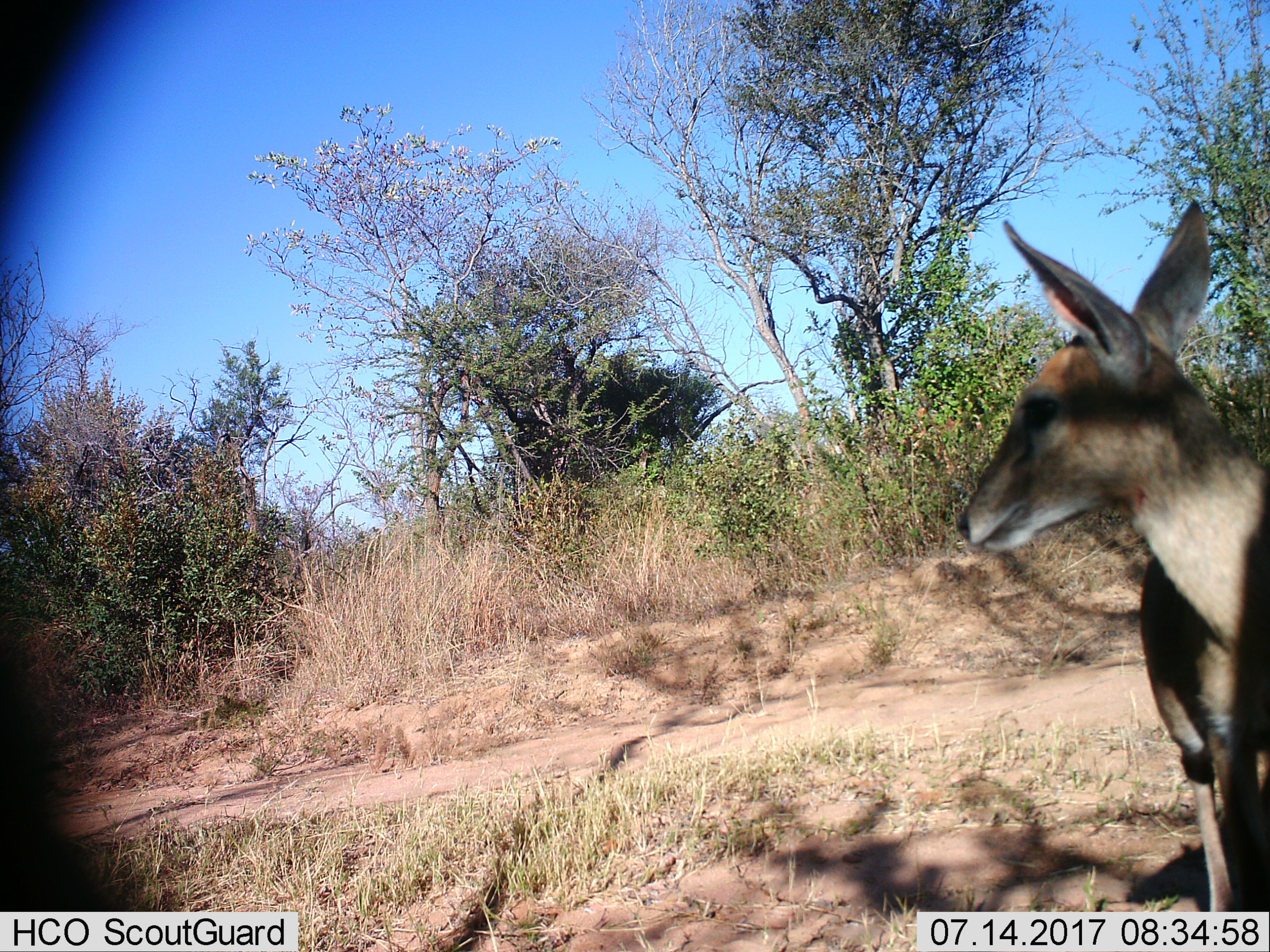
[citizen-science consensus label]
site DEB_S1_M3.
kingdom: Animalia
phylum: Chordata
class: Mammalia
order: Artiodactyla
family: Bovidae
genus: Sylvicapra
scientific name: Sylvicapra grimmia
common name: common duiker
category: duikercommongrey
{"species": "duikercommongrey (common duiker) (Sylvicapra grimmia)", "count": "1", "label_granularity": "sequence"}